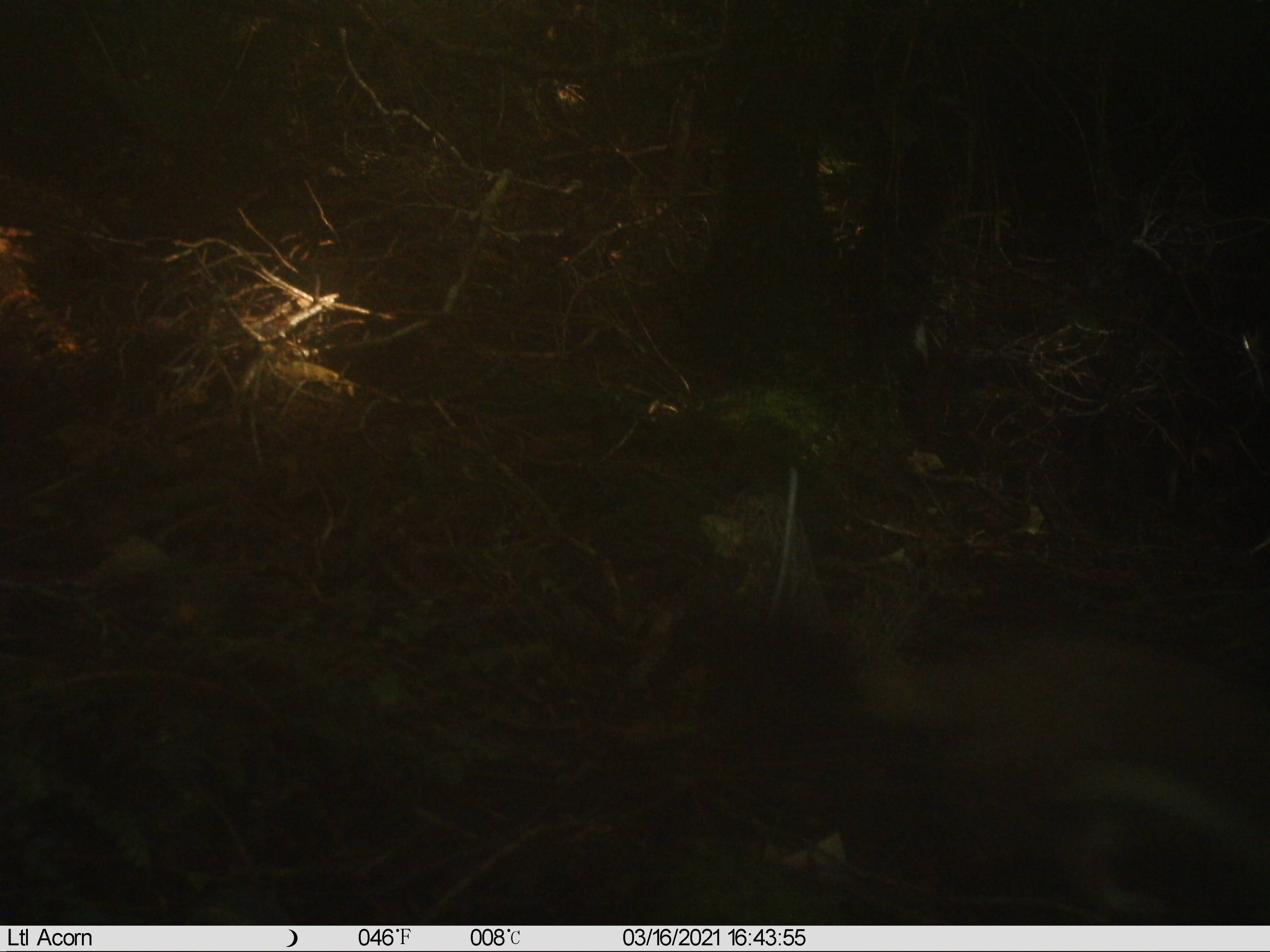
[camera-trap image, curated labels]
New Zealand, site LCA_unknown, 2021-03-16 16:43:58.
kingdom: Animalia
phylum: Chordata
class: Mammalia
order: Carnivora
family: Mustelidae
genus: Mustela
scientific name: Mustela erminea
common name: stoat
Stoat (Mustela erminea).